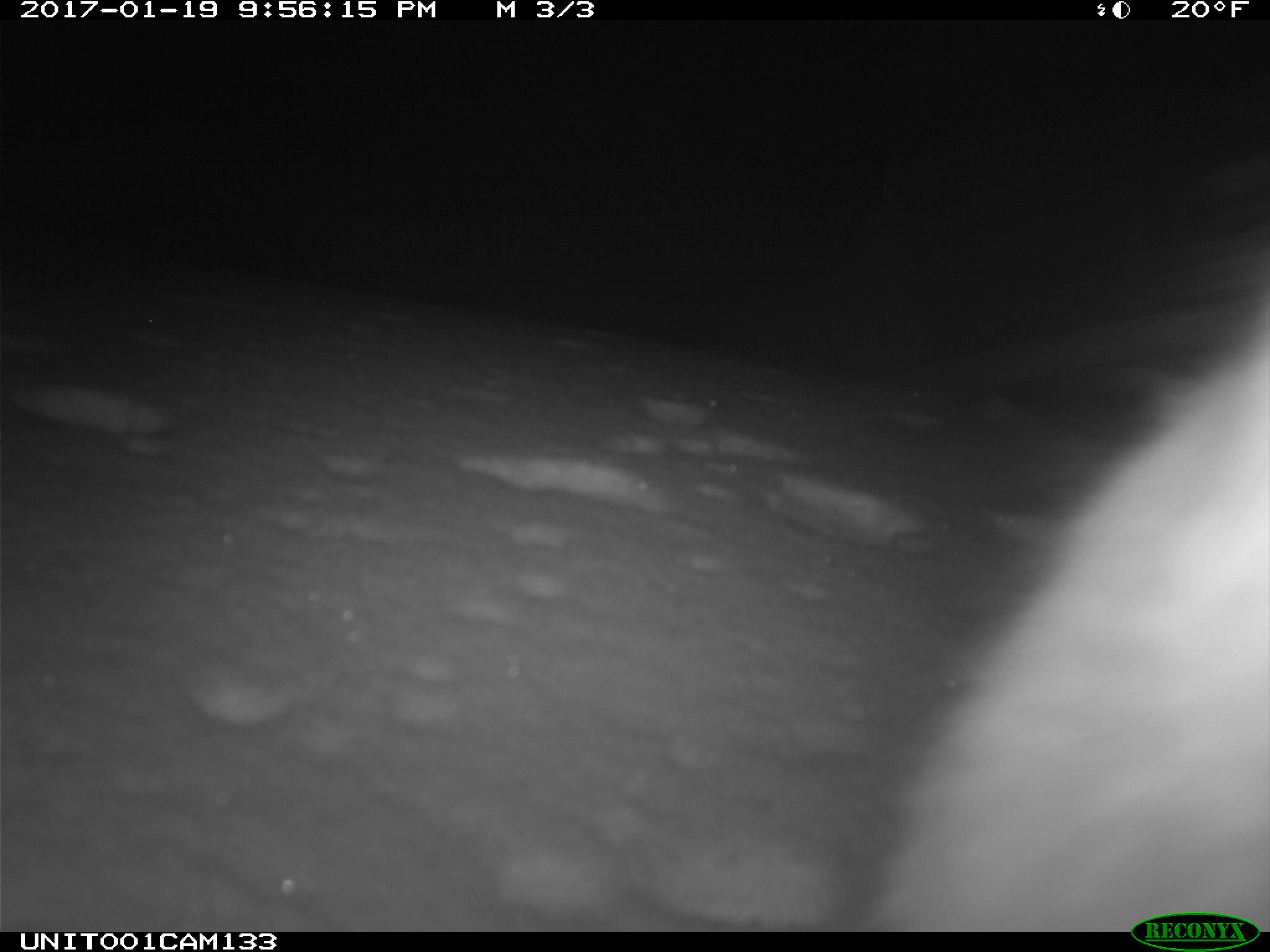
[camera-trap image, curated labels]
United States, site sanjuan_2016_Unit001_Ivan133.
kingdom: Animalia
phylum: Chordata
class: Mammalia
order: Lagomorpha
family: Leporidae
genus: Lepus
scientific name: Lepus americanus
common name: snowshoe hare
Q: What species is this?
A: Lepus americanus (snowshoe hare).